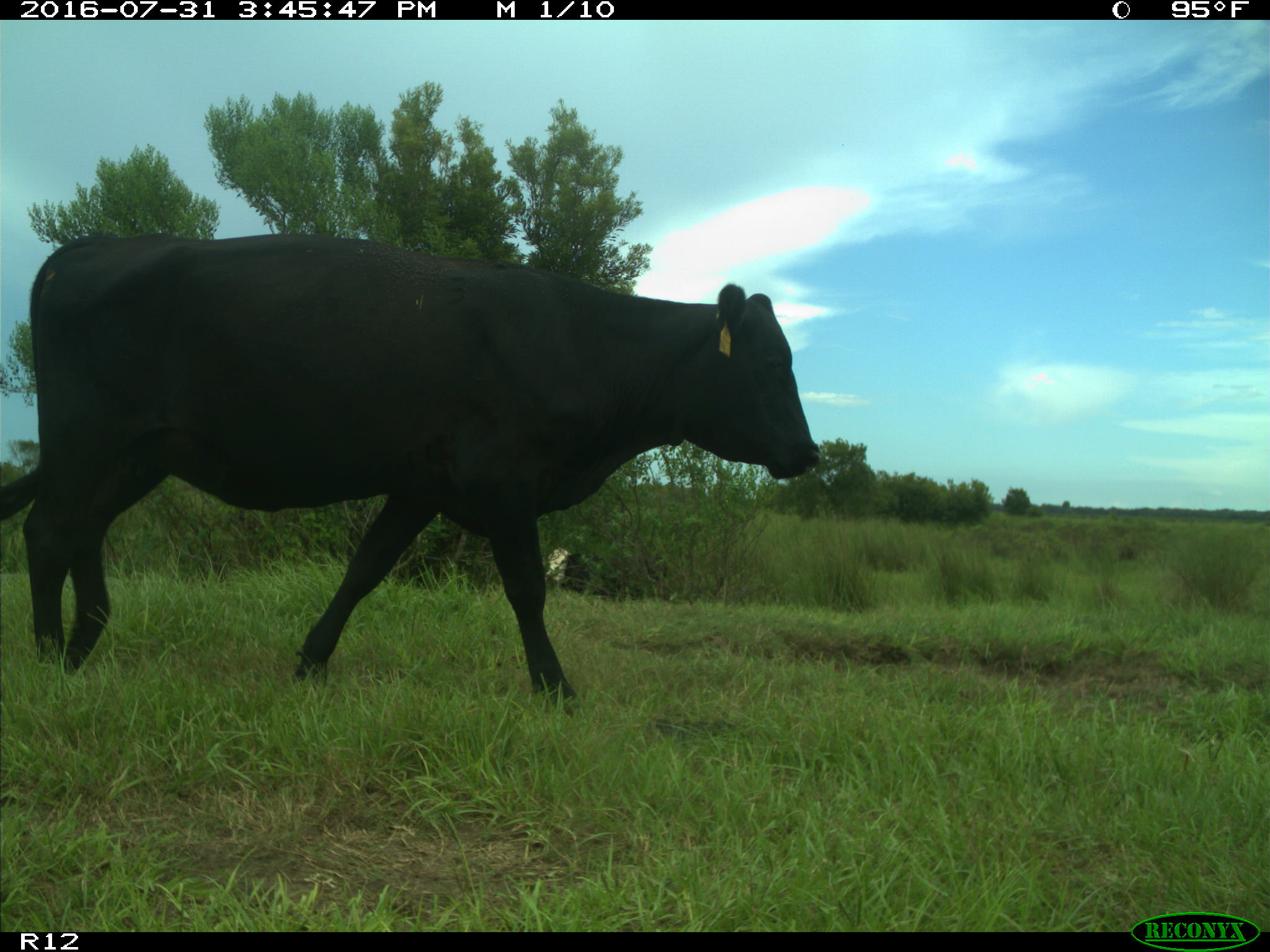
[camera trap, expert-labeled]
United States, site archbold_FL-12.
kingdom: Animalia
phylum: Chordata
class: Mammalia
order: Artiodactyla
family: Bovidae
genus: Bos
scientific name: Bos taurus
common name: domestic cow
Bos taurus (domestic cow).